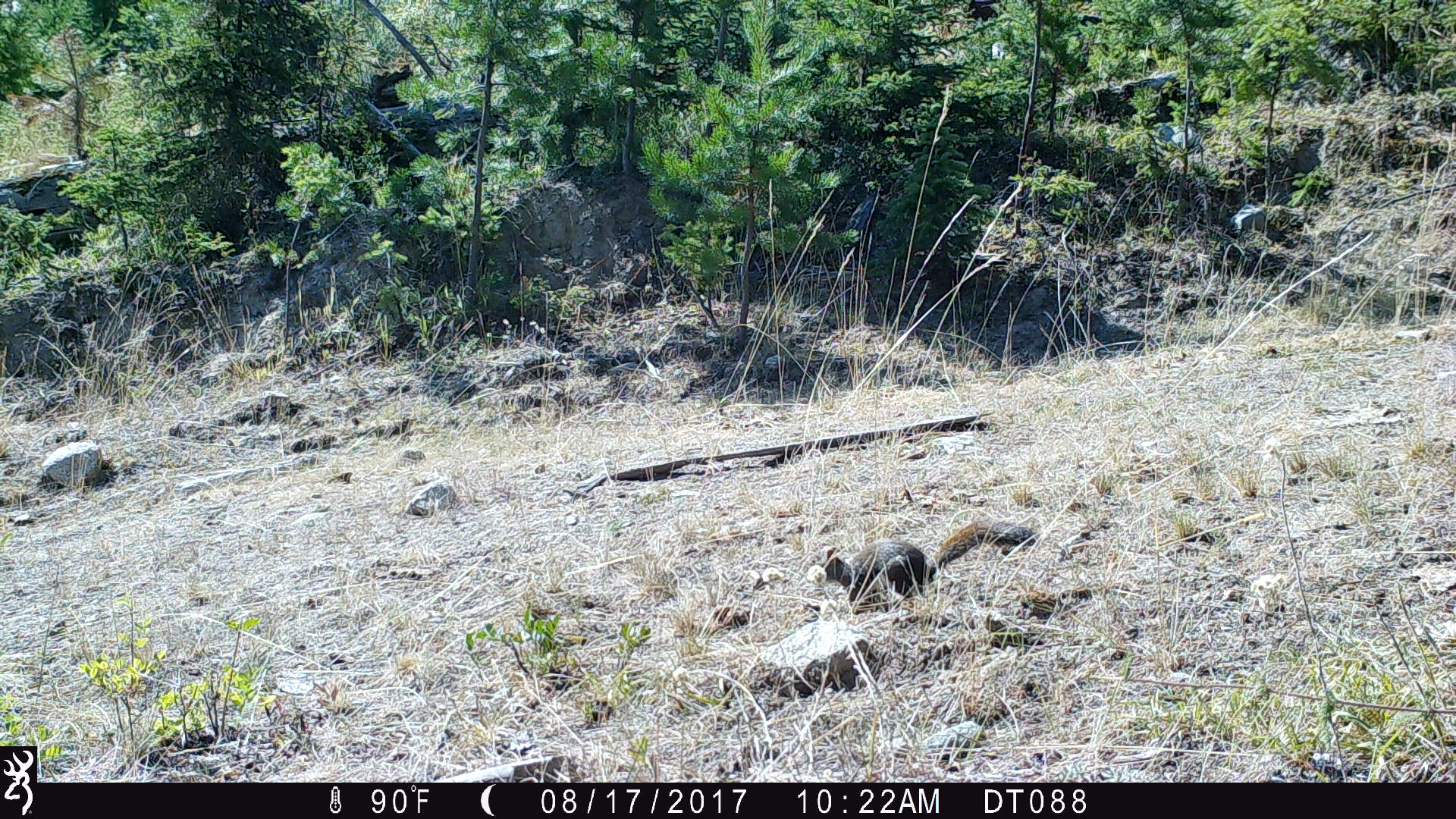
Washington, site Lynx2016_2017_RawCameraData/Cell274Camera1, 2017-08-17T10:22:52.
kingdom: Animalia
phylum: Chordata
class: Mammalia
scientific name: Mammalia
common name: small mammal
Small mammal (Mammalia). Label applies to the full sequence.